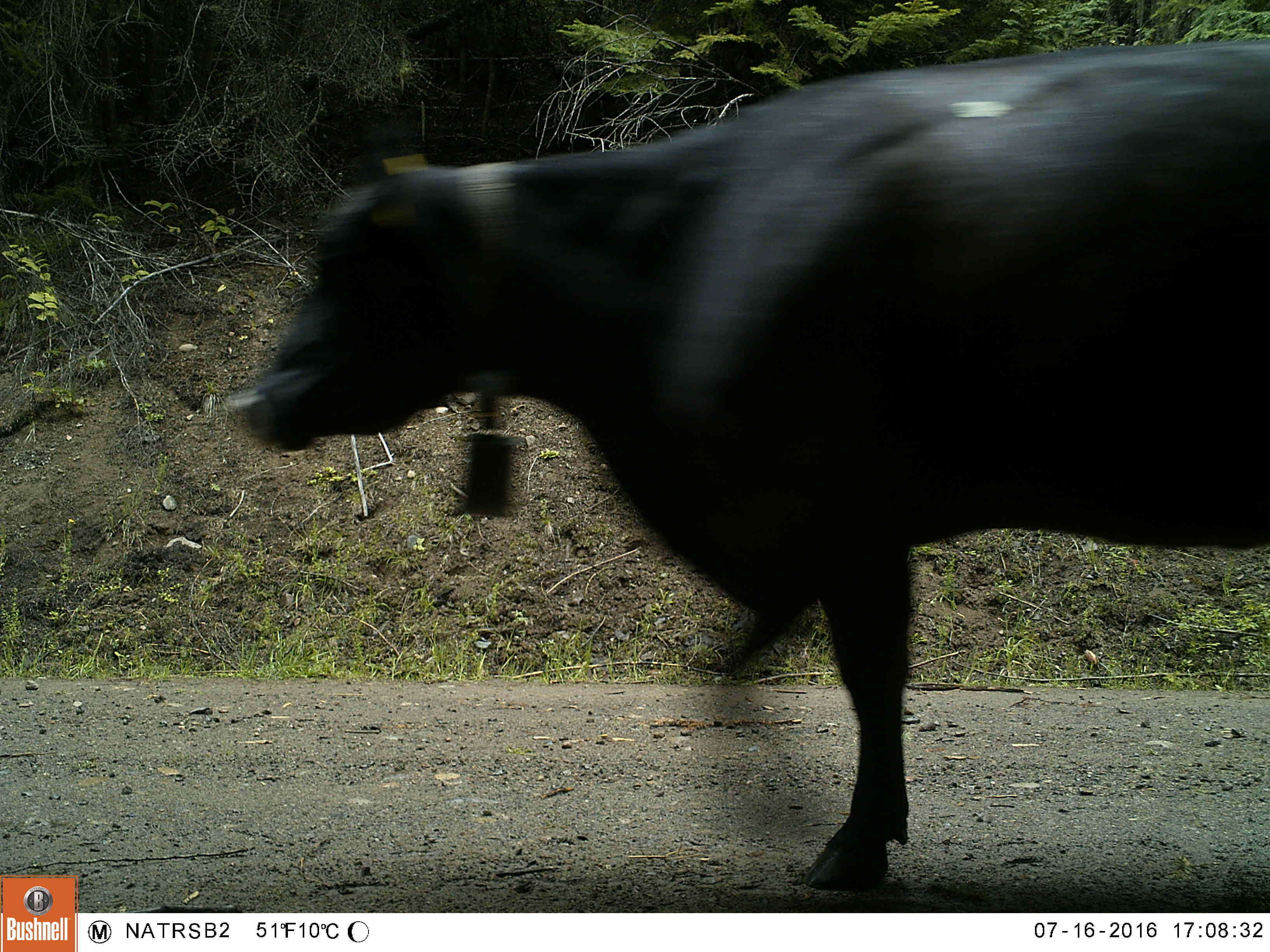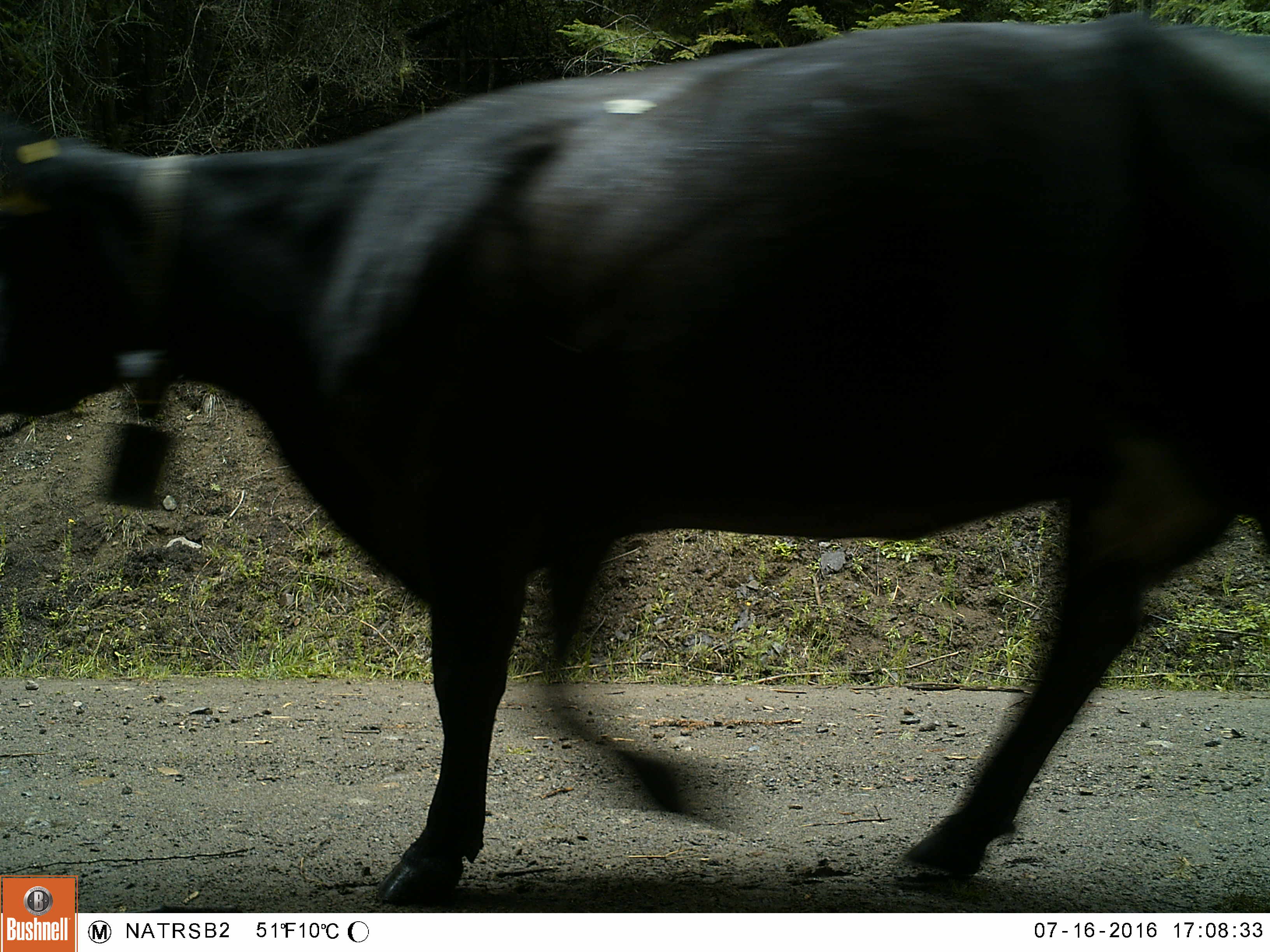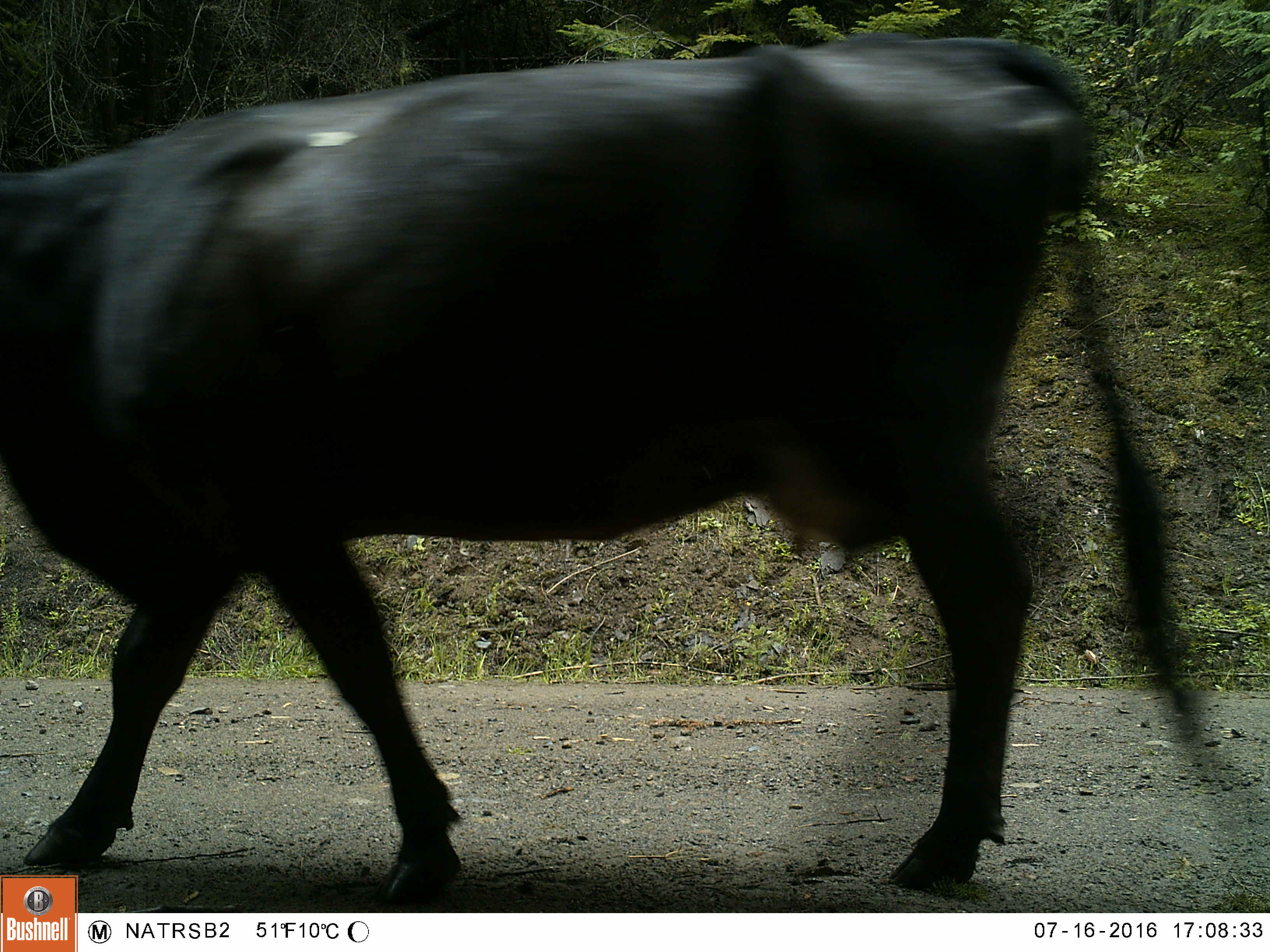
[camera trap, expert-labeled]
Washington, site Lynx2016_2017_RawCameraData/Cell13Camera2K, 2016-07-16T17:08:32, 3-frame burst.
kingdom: Animalia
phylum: Chordata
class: Mammalia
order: Artiodactyla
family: Bovidae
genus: Bos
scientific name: Bos taurus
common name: domestic cattle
Domestic cattle (Bos taurus). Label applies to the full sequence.